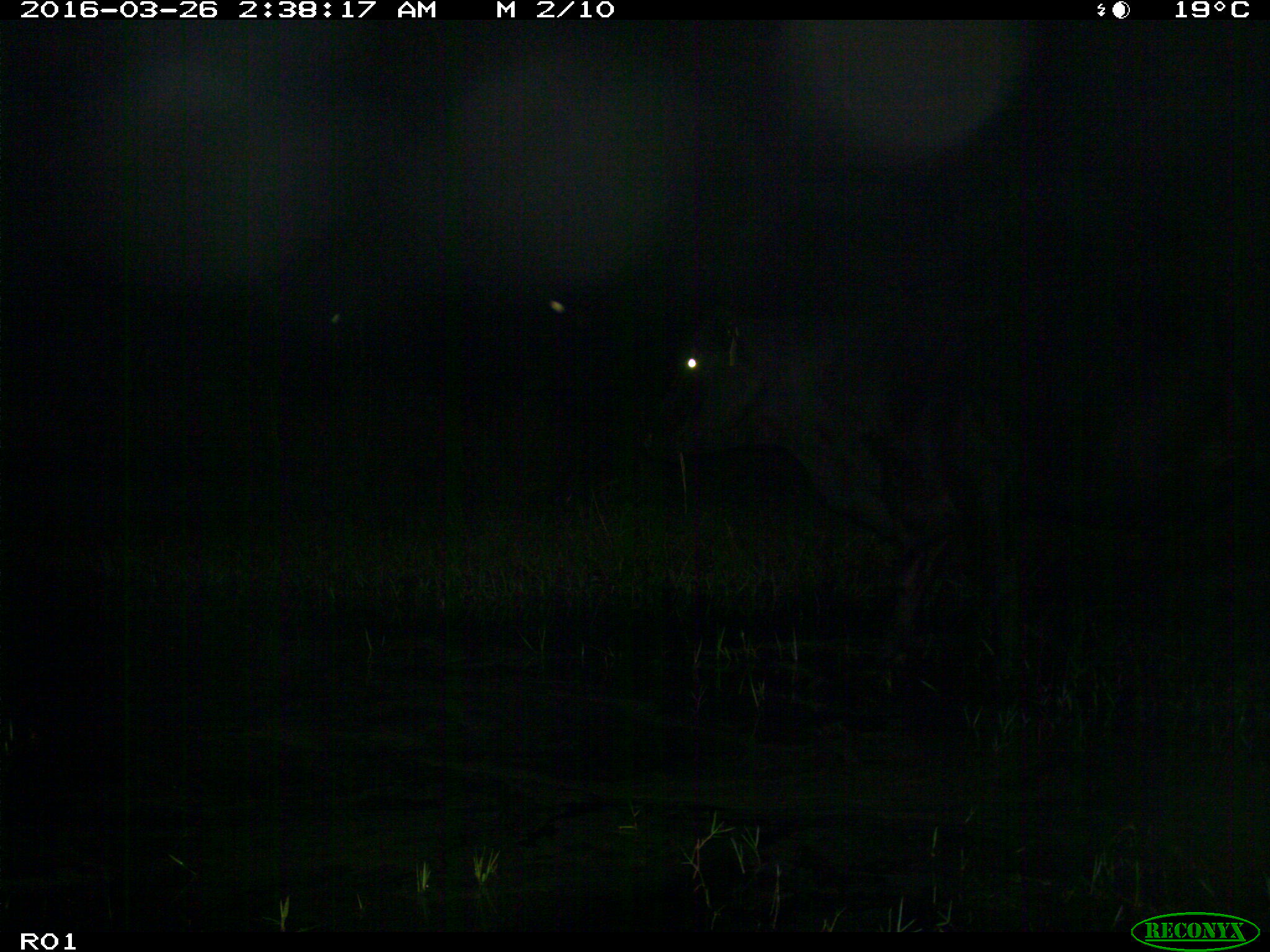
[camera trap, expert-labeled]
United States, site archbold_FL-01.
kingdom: Animalia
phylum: Chordata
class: Mammalia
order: Artiodactyla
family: Bovidae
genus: Bos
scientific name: Bos taurus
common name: domestic cow